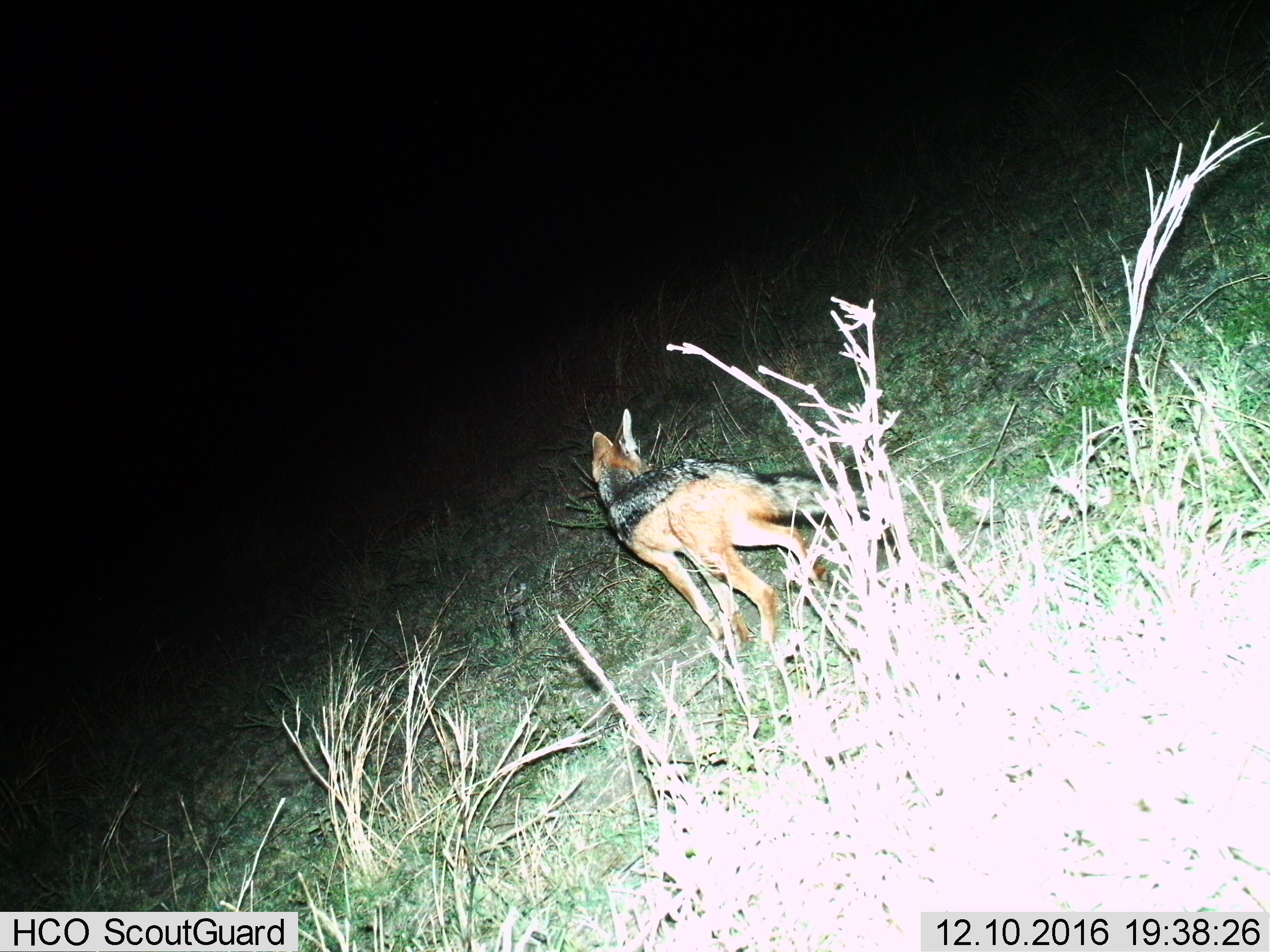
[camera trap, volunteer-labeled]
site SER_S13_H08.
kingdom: Animalia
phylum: Chordata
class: Mammalia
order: Carnivora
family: Canidae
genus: Lupulella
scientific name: Lupulella mesomelas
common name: black-backed jackal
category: jackalblackbacked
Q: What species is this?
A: Jackalblackbacked (black-backed jackal) (Lupulella mesomelas).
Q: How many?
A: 1.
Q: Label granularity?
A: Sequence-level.